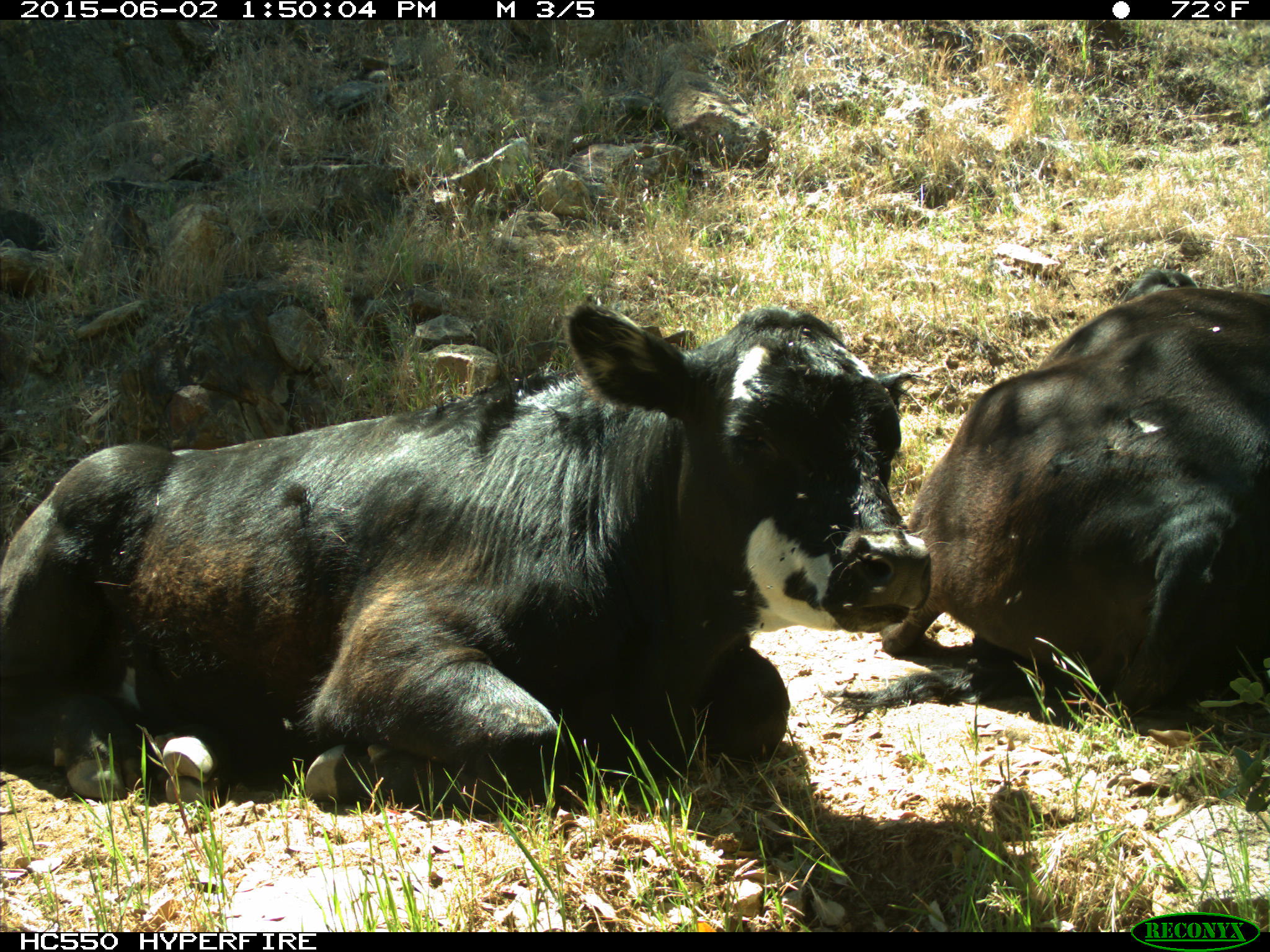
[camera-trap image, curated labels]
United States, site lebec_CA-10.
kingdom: Animalia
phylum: Chordata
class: Mammalia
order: Artiodactyla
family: Bovidae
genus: Bos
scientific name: Bos taurus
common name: domestic cow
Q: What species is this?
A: Bos taurus (domestic cow).